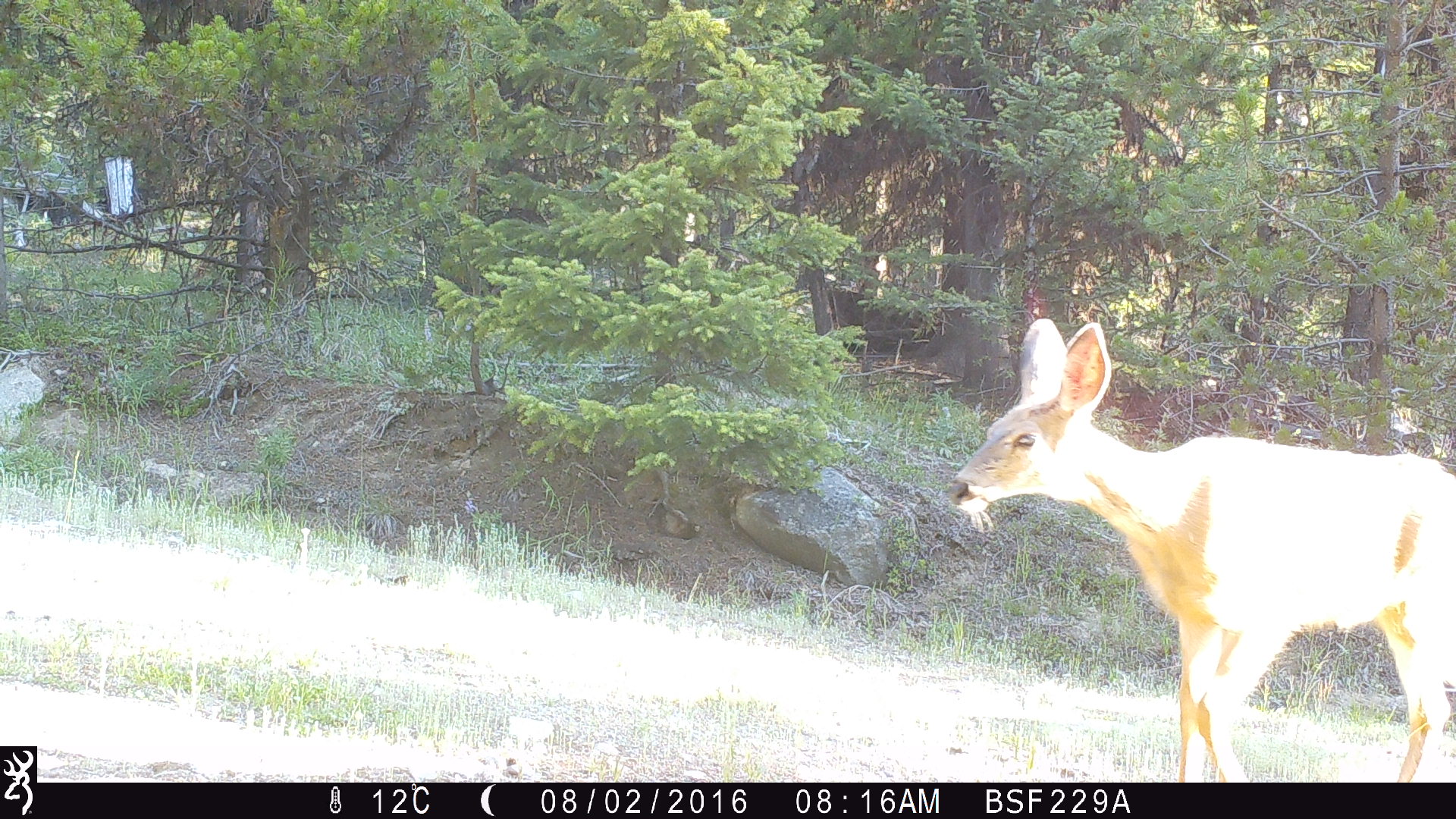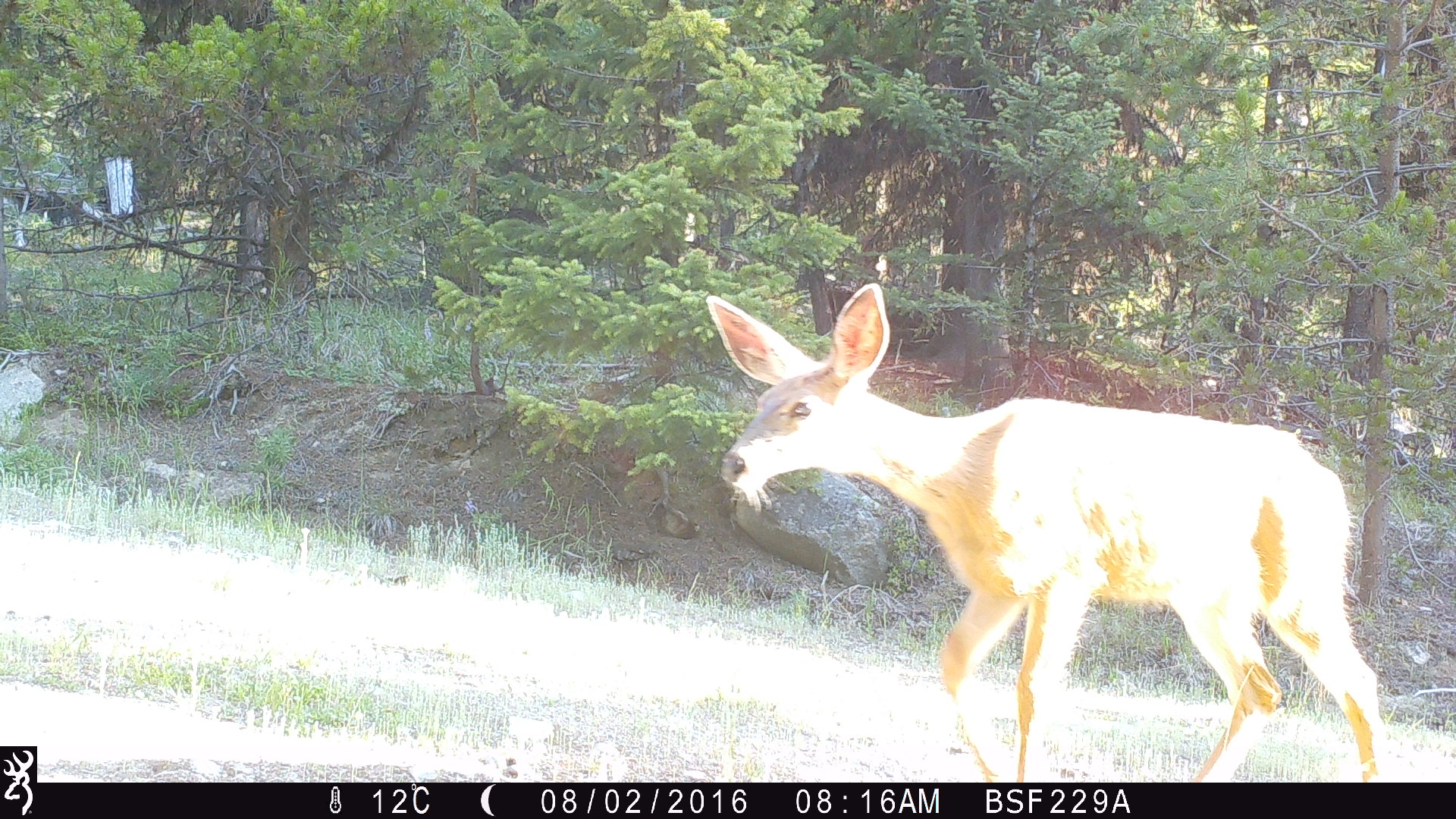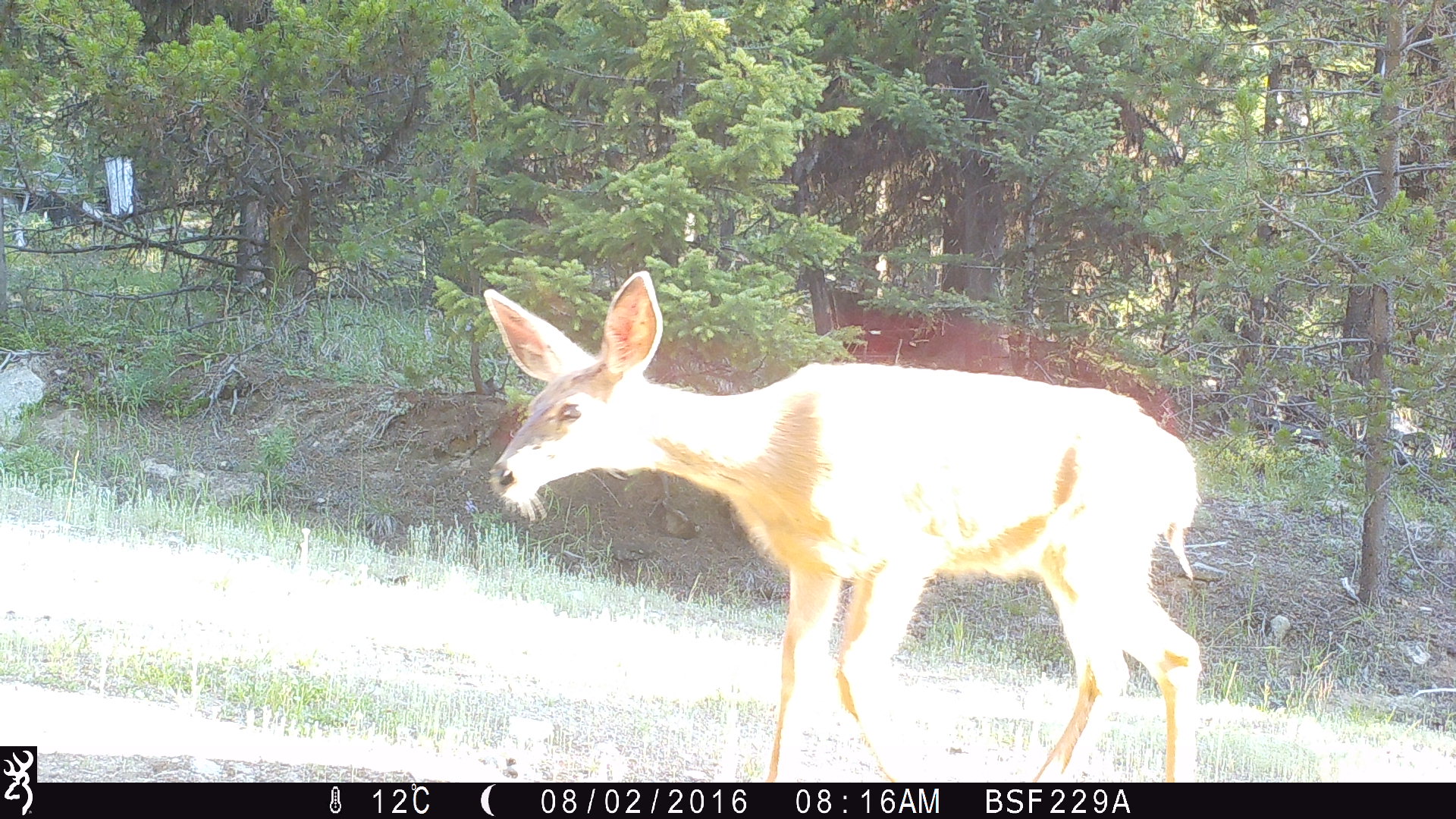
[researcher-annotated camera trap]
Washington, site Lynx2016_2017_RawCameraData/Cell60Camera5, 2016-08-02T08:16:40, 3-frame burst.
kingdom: Animalia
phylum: Chordata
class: Mammalia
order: Artiodactyla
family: Cervidae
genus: Odocoileus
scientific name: Odocoileus hemionus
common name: mule deer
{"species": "Odocoileus hemionus (mule deer)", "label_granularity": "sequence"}